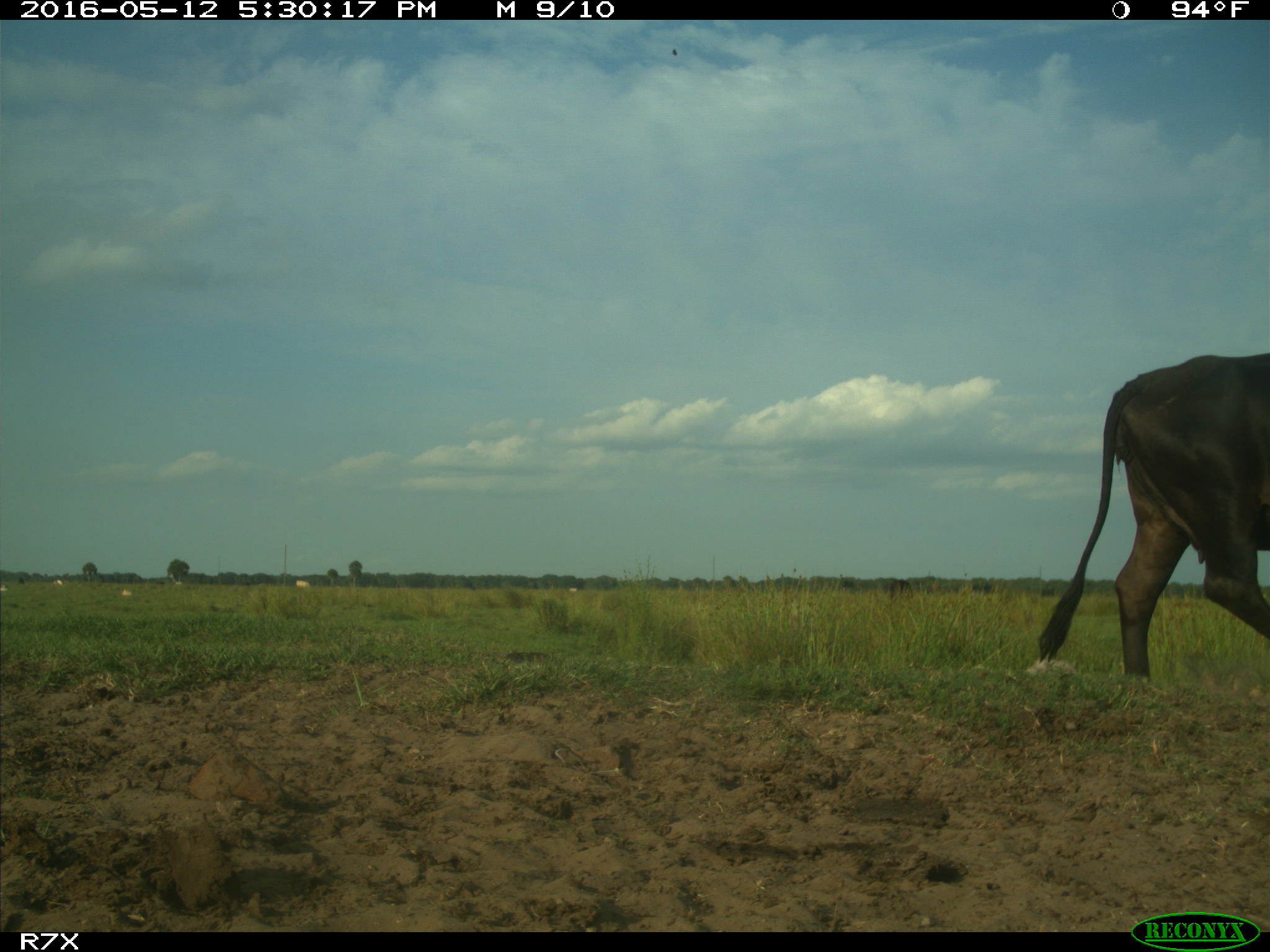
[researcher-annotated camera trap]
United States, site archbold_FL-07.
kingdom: Animalia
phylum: Chordata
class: Mammalia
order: Artiodactyla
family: Bovidae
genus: Bos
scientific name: Bos taurus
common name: domestic cow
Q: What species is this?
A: Bos taurus (domestic cow).